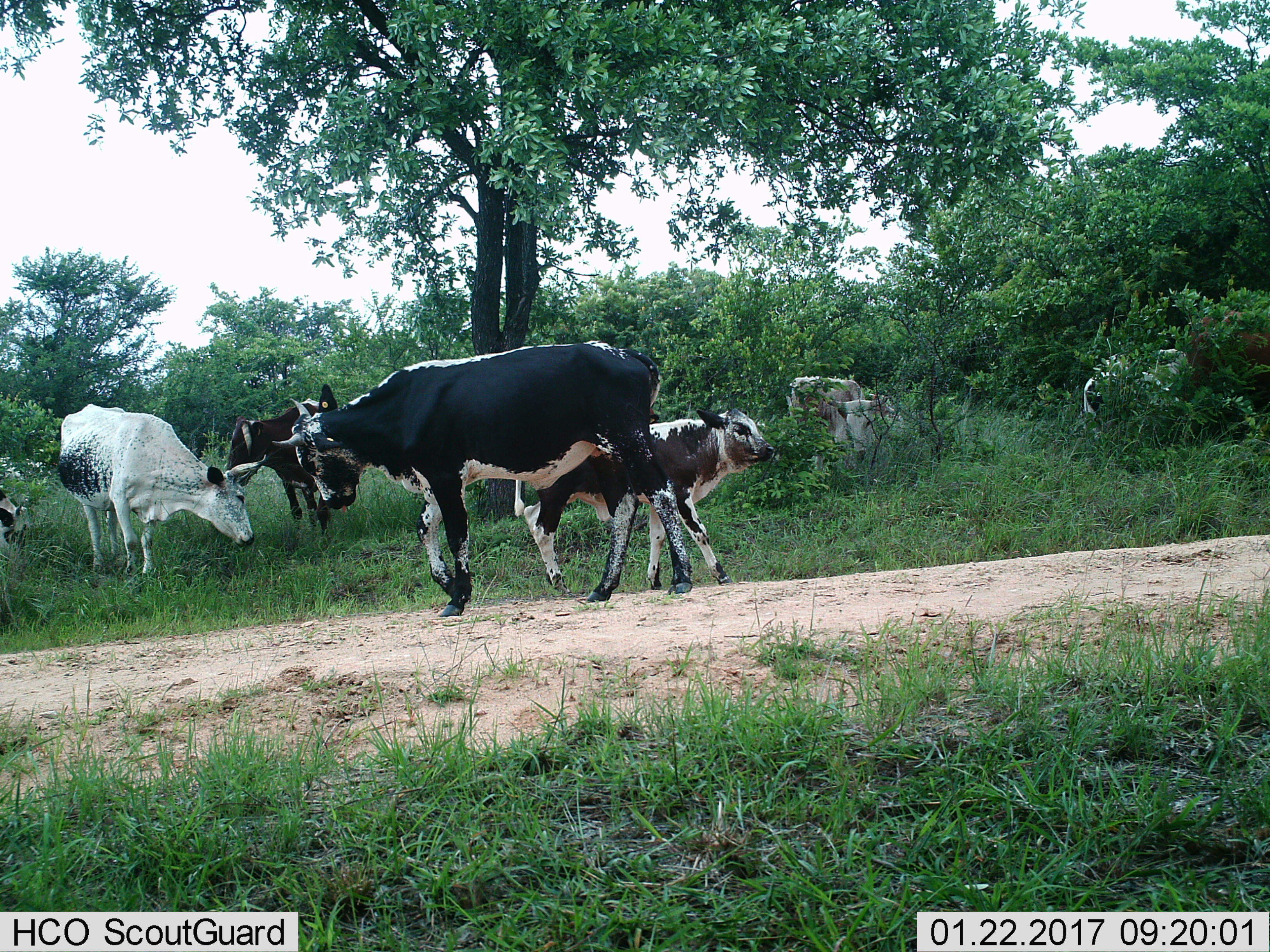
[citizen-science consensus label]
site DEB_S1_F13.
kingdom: Animalia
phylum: Chordata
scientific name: Vertebrata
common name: domestic animal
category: domesticanimal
Domesticanimal (domestic animal) (Vertebrata), count 8. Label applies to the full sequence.